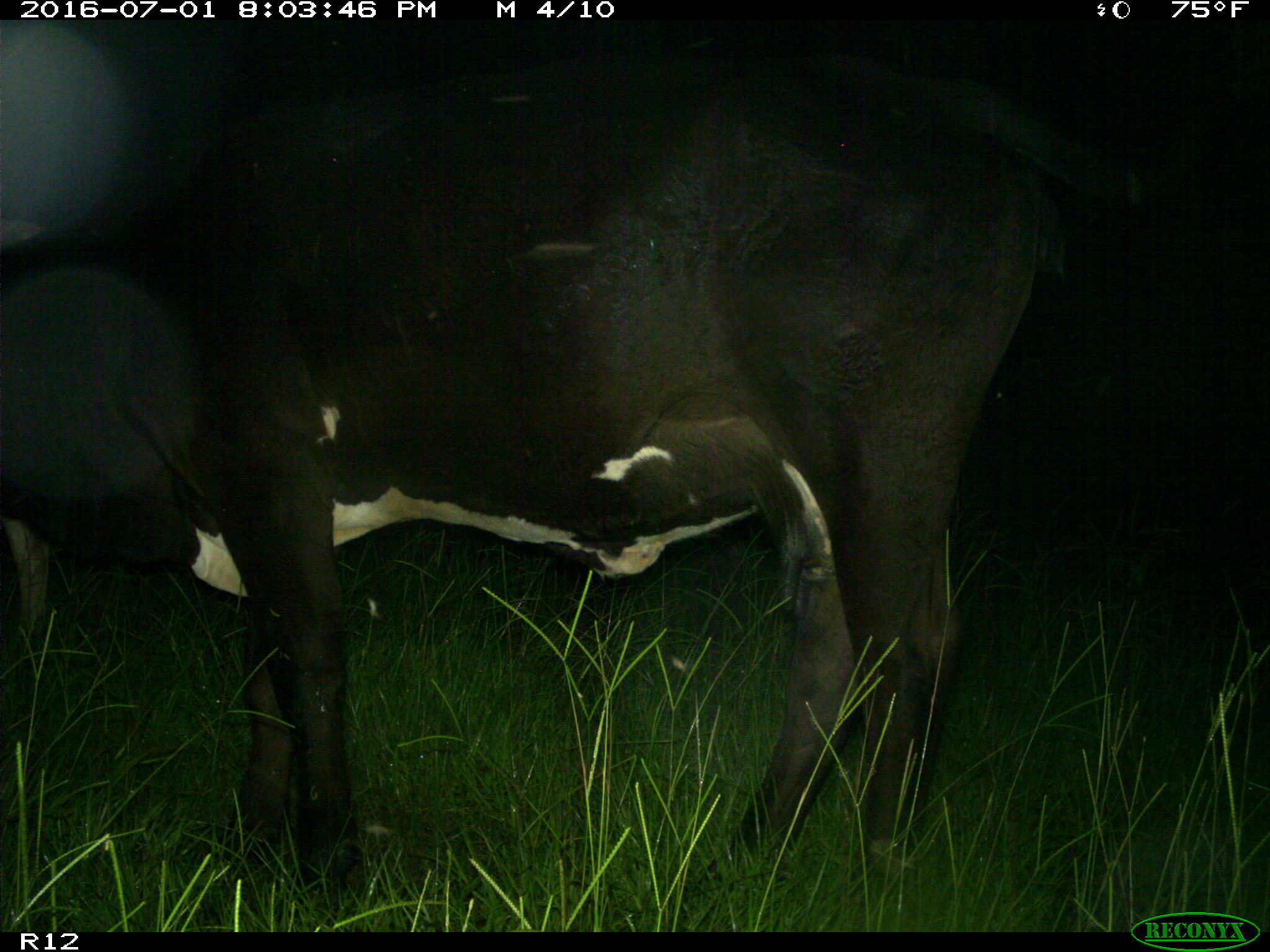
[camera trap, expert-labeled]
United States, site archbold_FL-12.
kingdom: Animalia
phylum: Chordata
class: Mammalia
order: Artiodactyla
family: Bovidae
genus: Bos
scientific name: Bos taurus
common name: domestic cow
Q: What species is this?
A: Bos taurus (domestic cow).